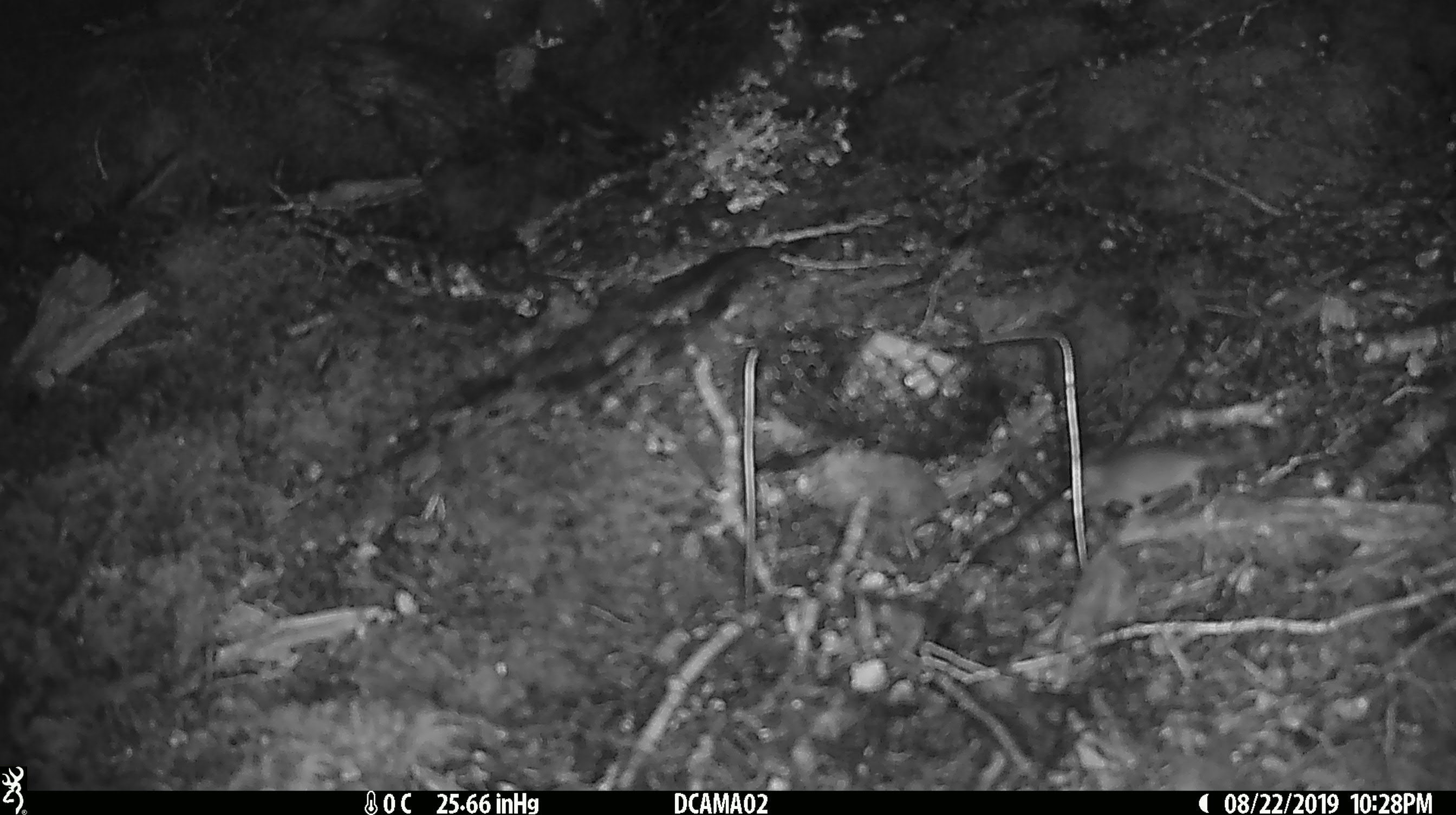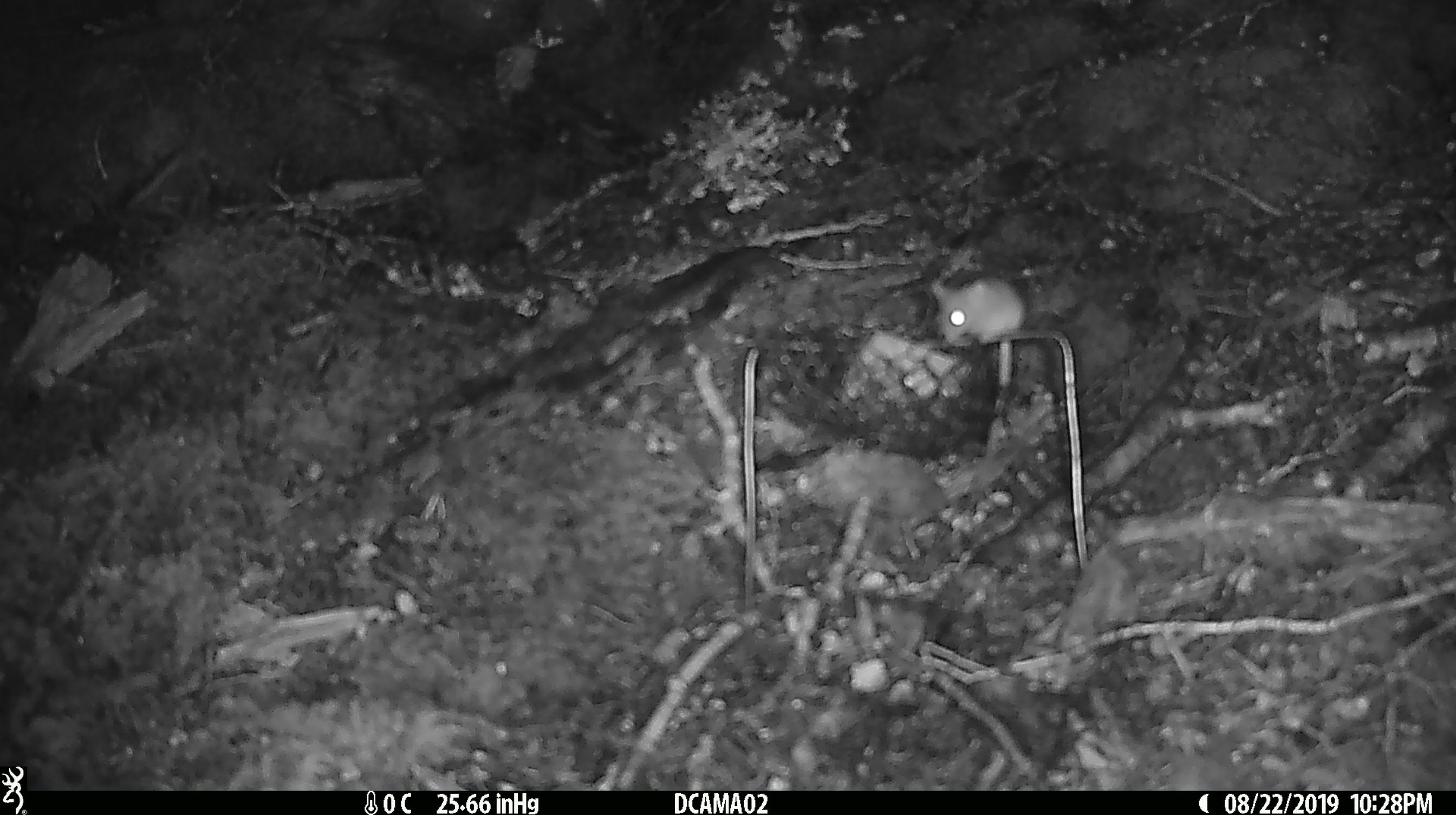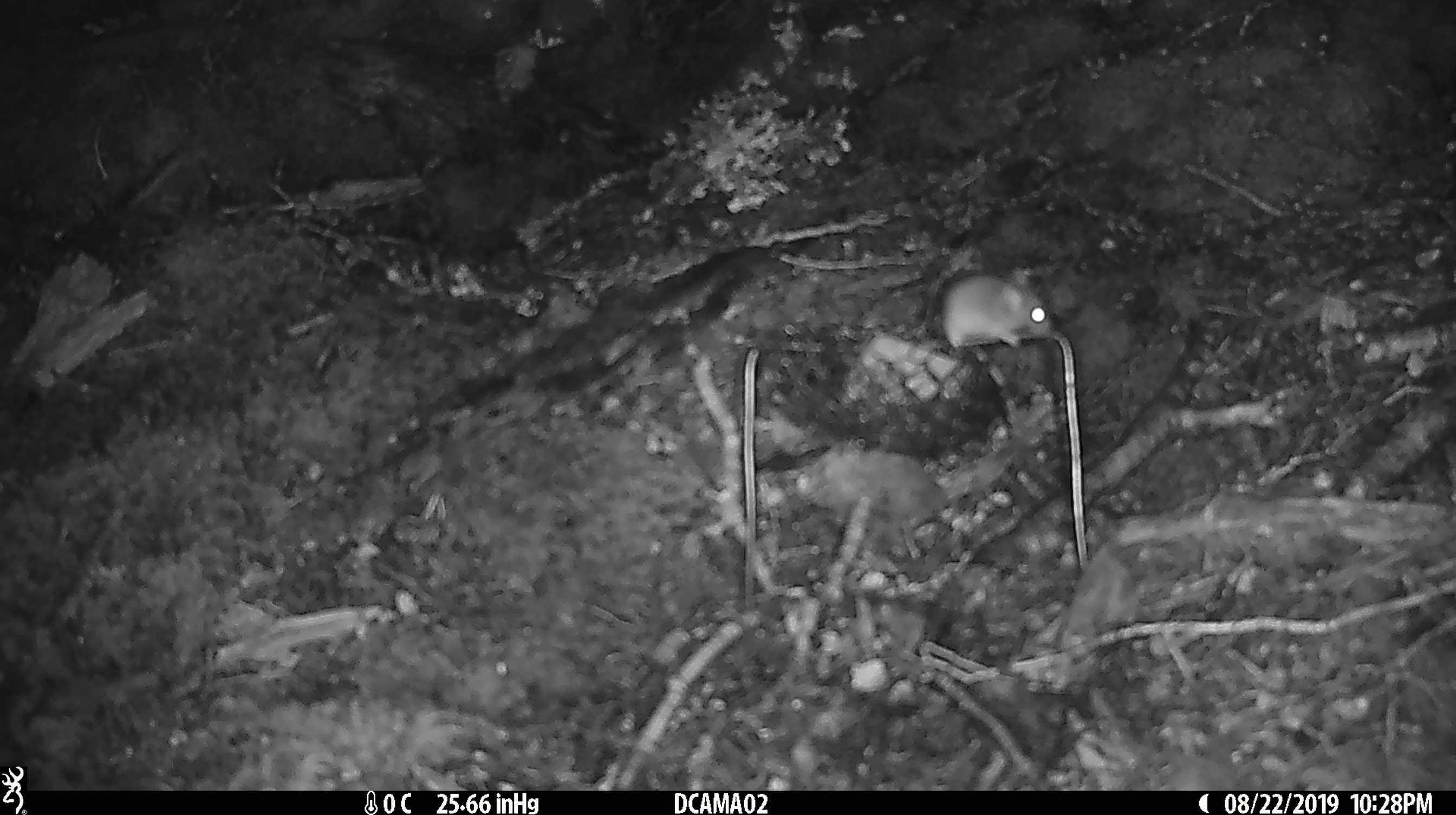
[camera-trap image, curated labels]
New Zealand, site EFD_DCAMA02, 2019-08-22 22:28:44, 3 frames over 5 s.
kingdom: Animalia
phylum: Chordata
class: Mammalia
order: Rodentia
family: Muridae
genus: Mus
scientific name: Mus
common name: mouse